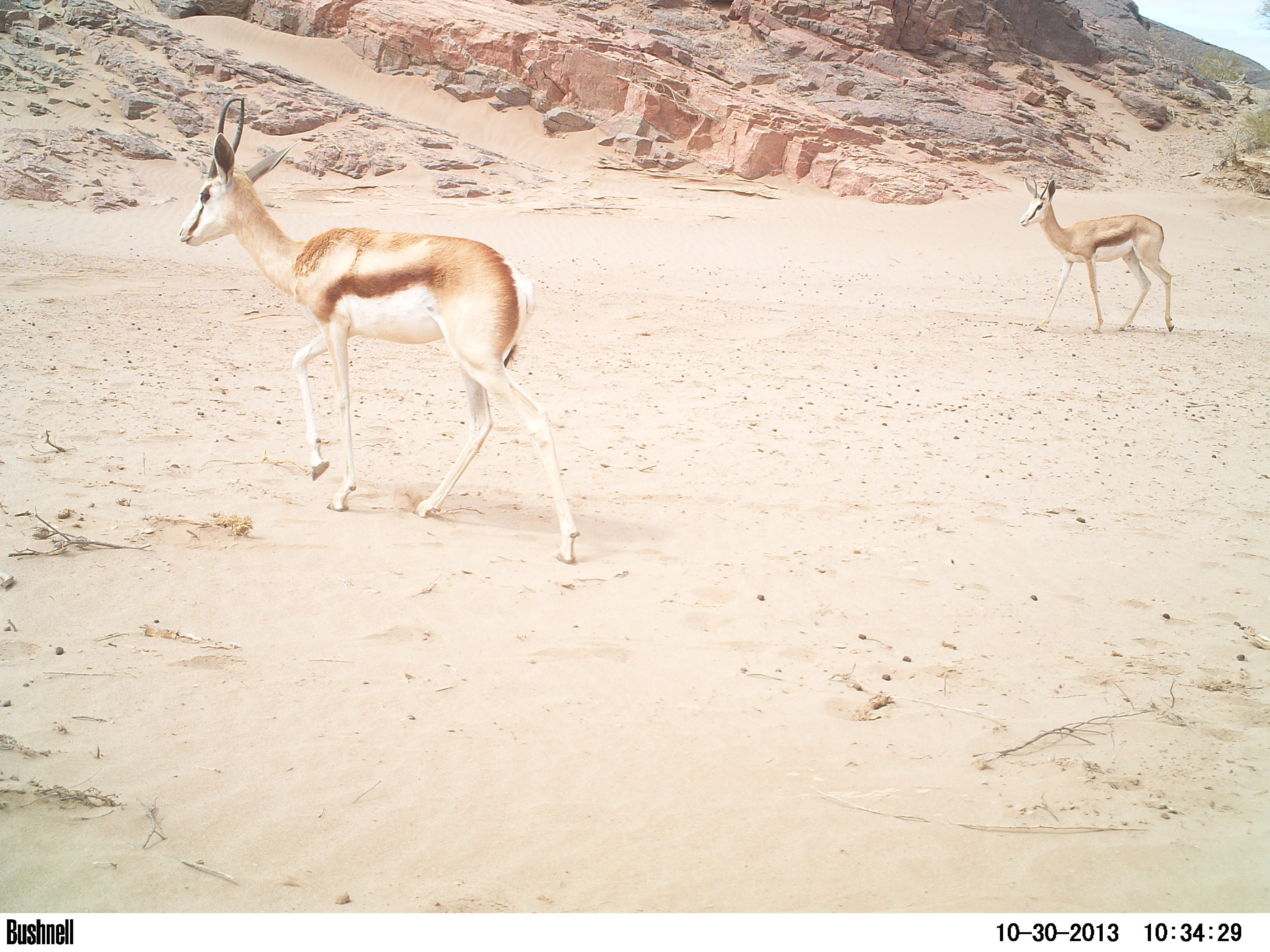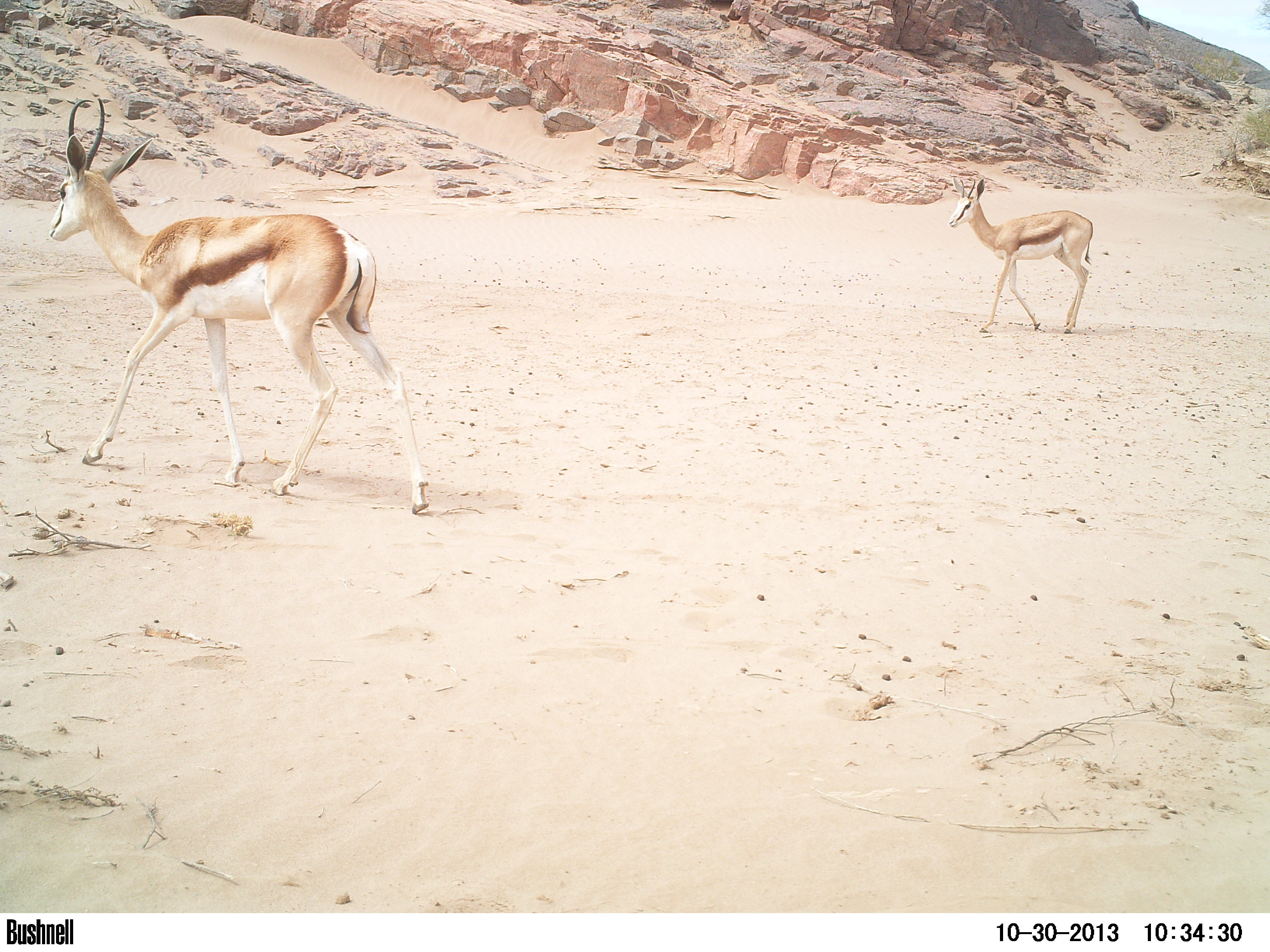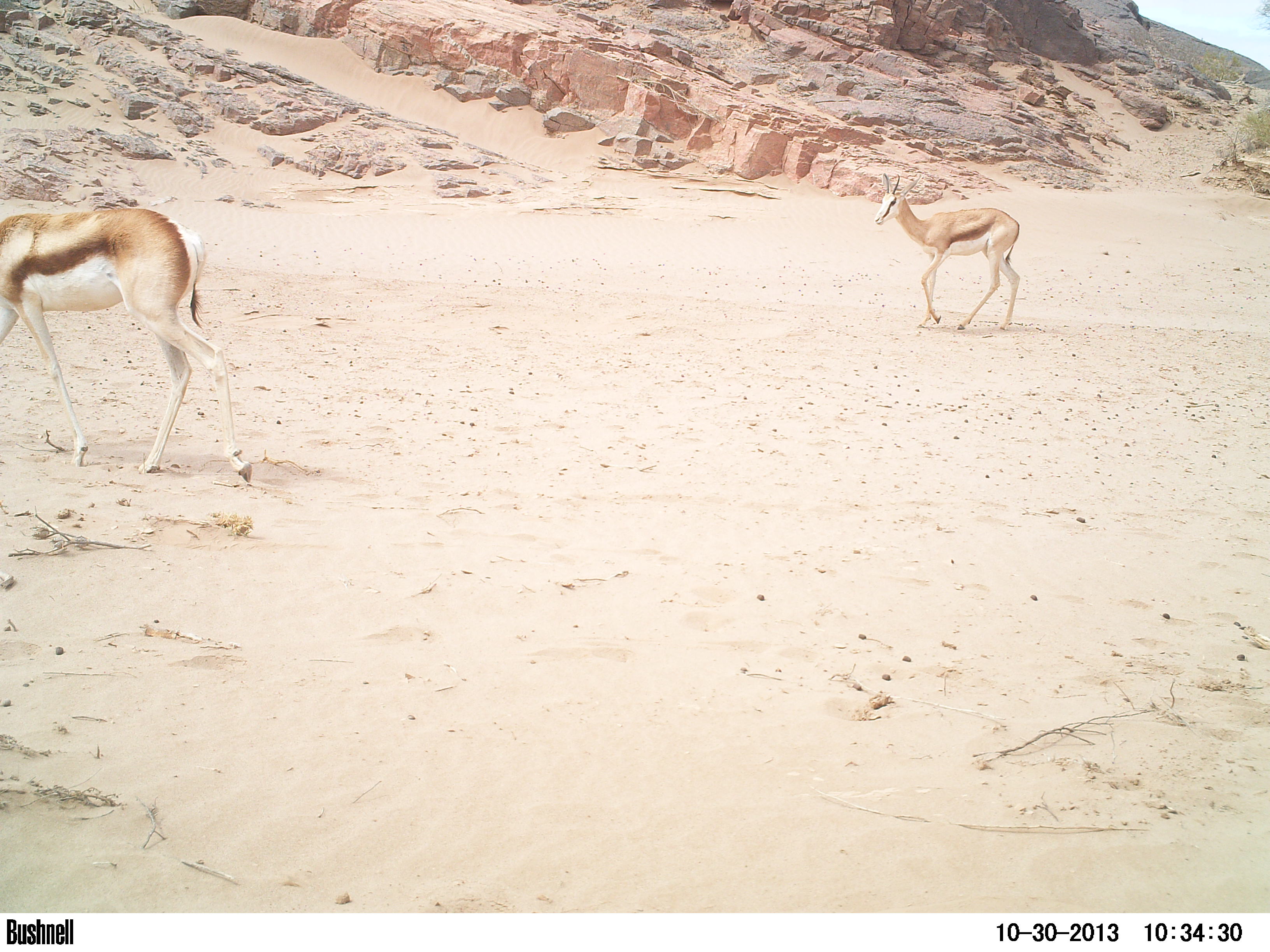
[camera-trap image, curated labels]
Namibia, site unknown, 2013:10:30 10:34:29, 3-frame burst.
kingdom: Animalia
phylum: Chordata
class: Mammalia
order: Artiodactyla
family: Bovidae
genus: Antidorcas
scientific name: Antidorcas marsupialis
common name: springbok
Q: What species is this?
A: Antidorcas marsupialis (springbok).